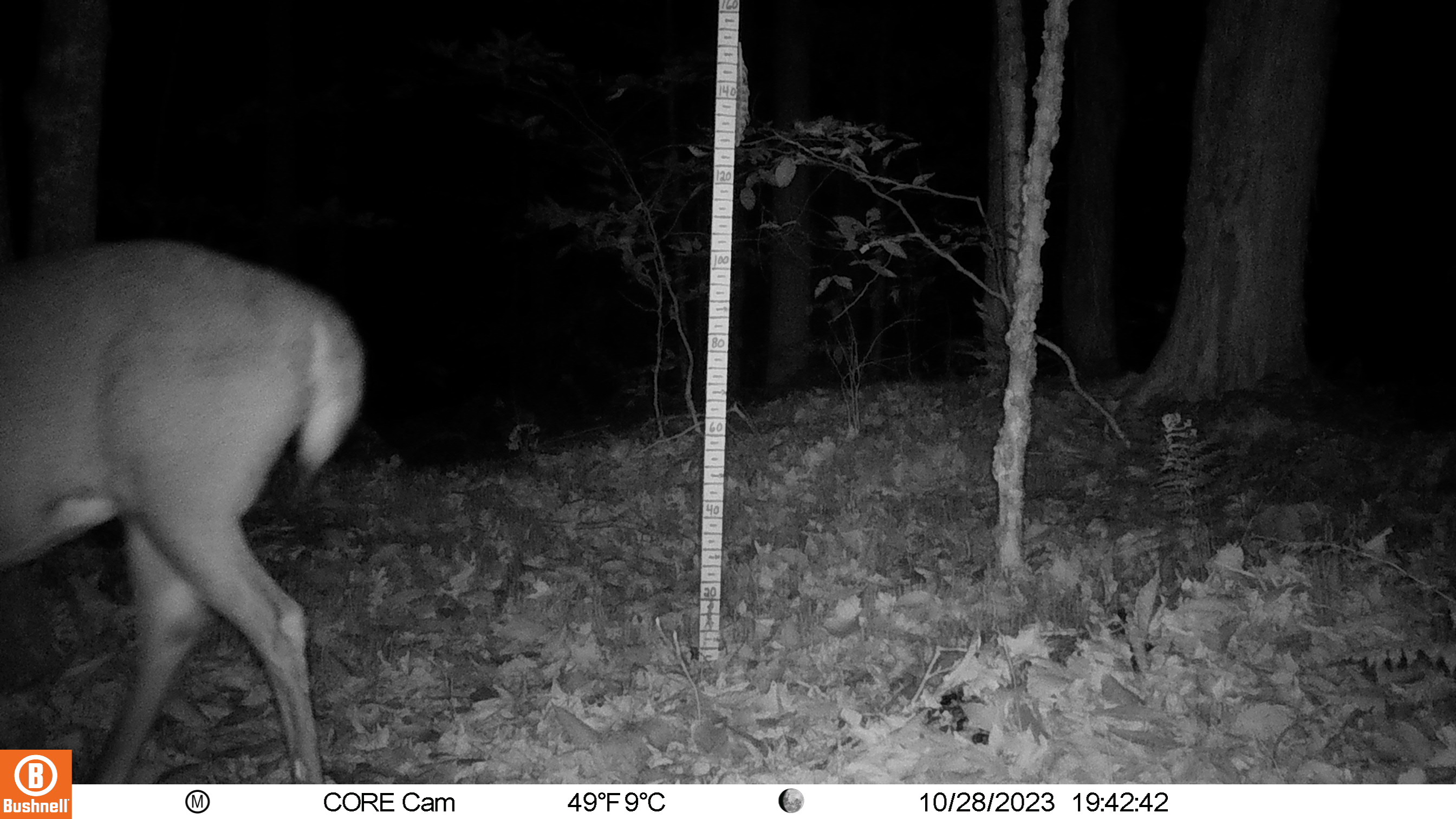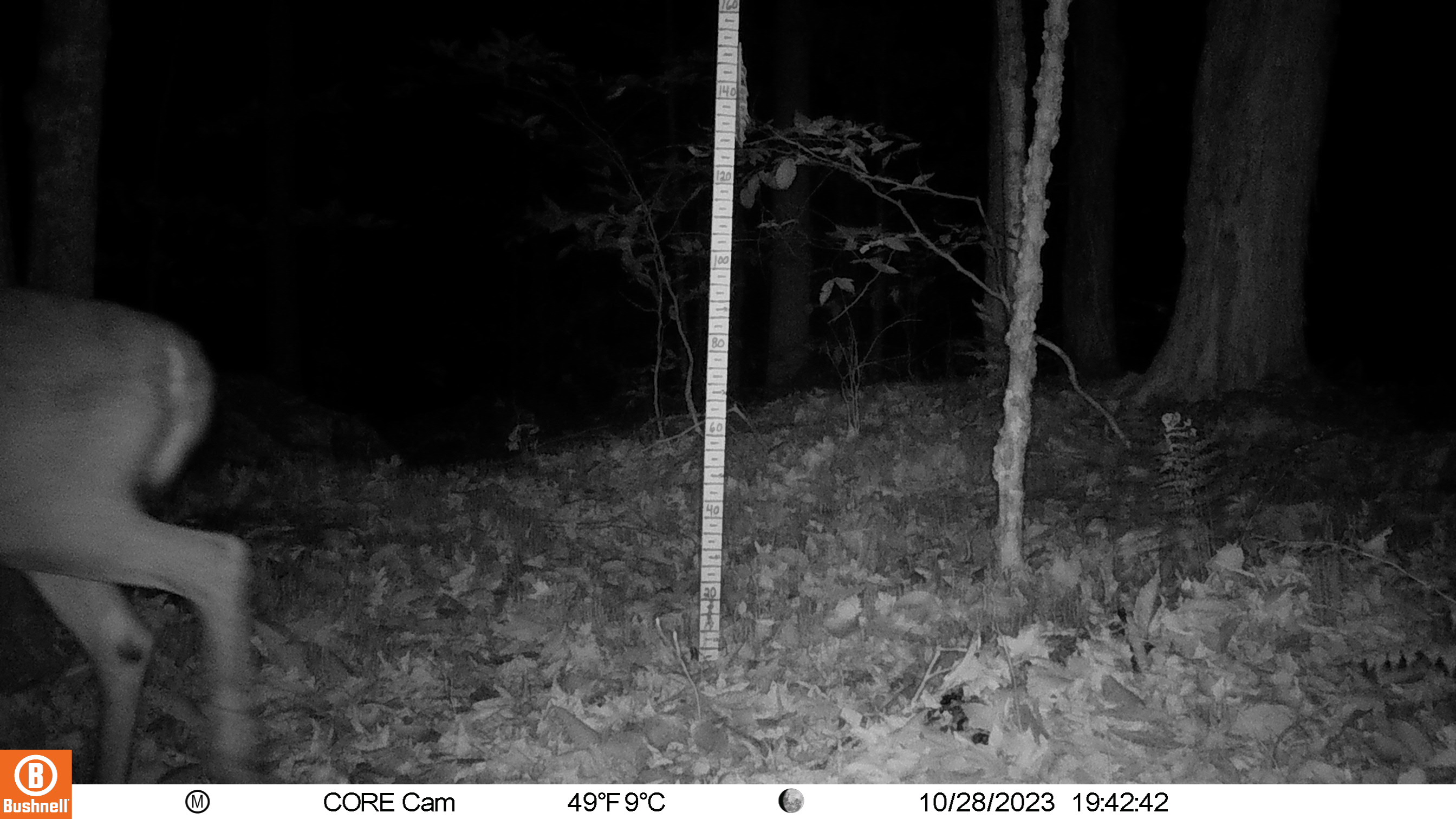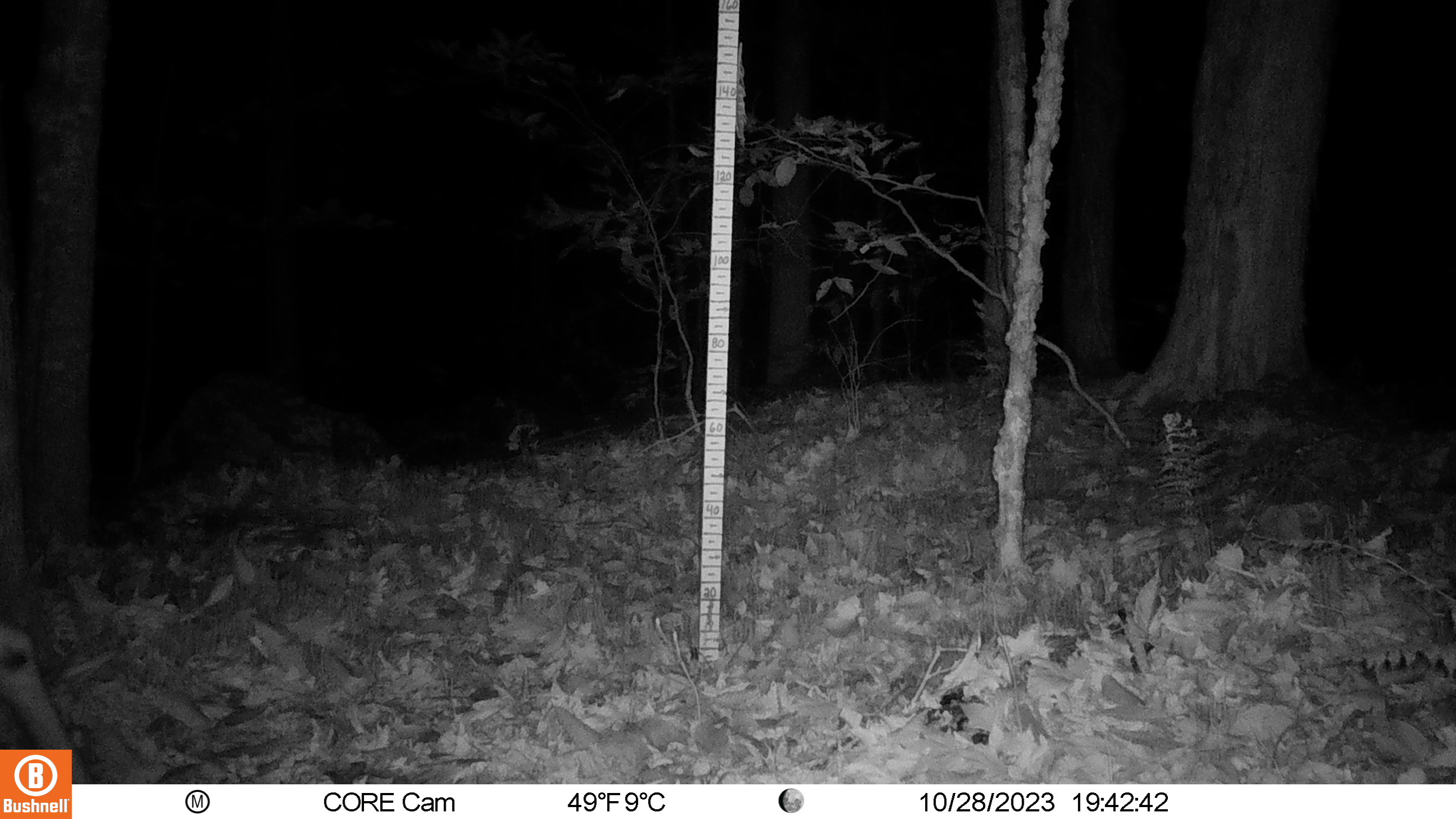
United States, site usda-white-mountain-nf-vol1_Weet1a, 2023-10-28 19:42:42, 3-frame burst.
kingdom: Animalia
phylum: Chordata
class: Mammalia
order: Artiodactyla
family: Cervidae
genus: Odocoileus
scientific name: Odocoileus virginianus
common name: white-tailed deer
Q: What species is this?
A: White-tailed deer (Odocoileus virginianus).